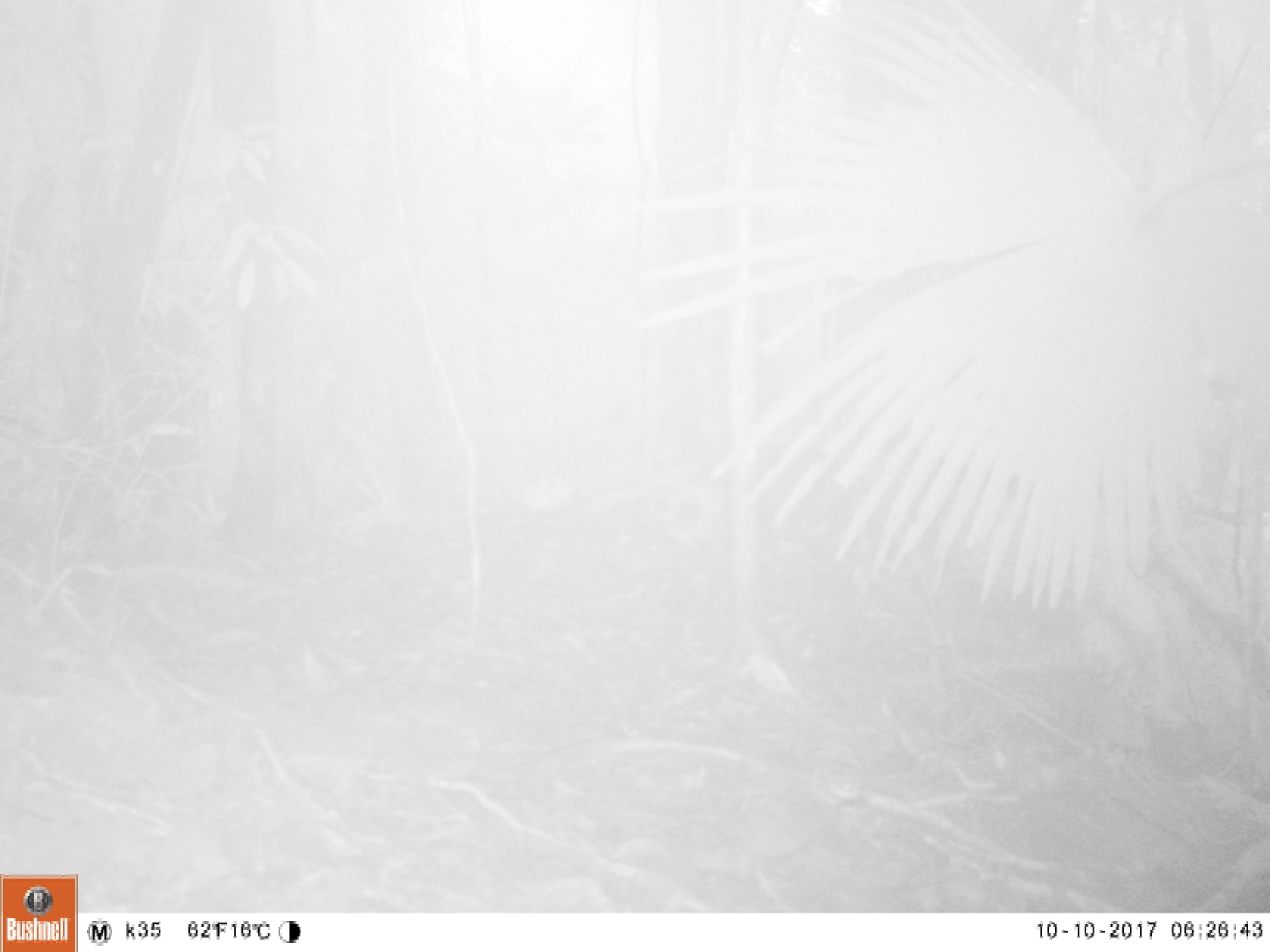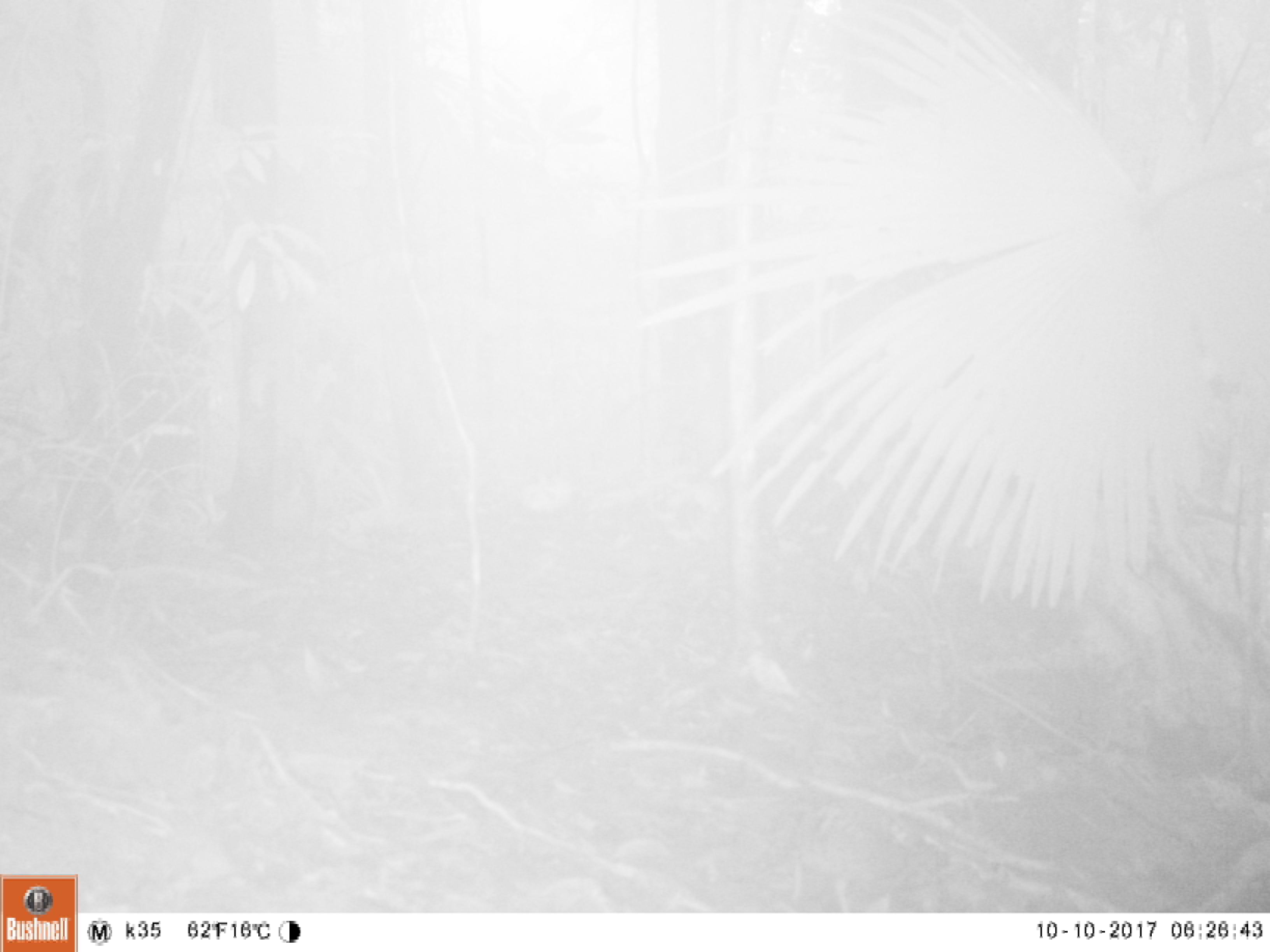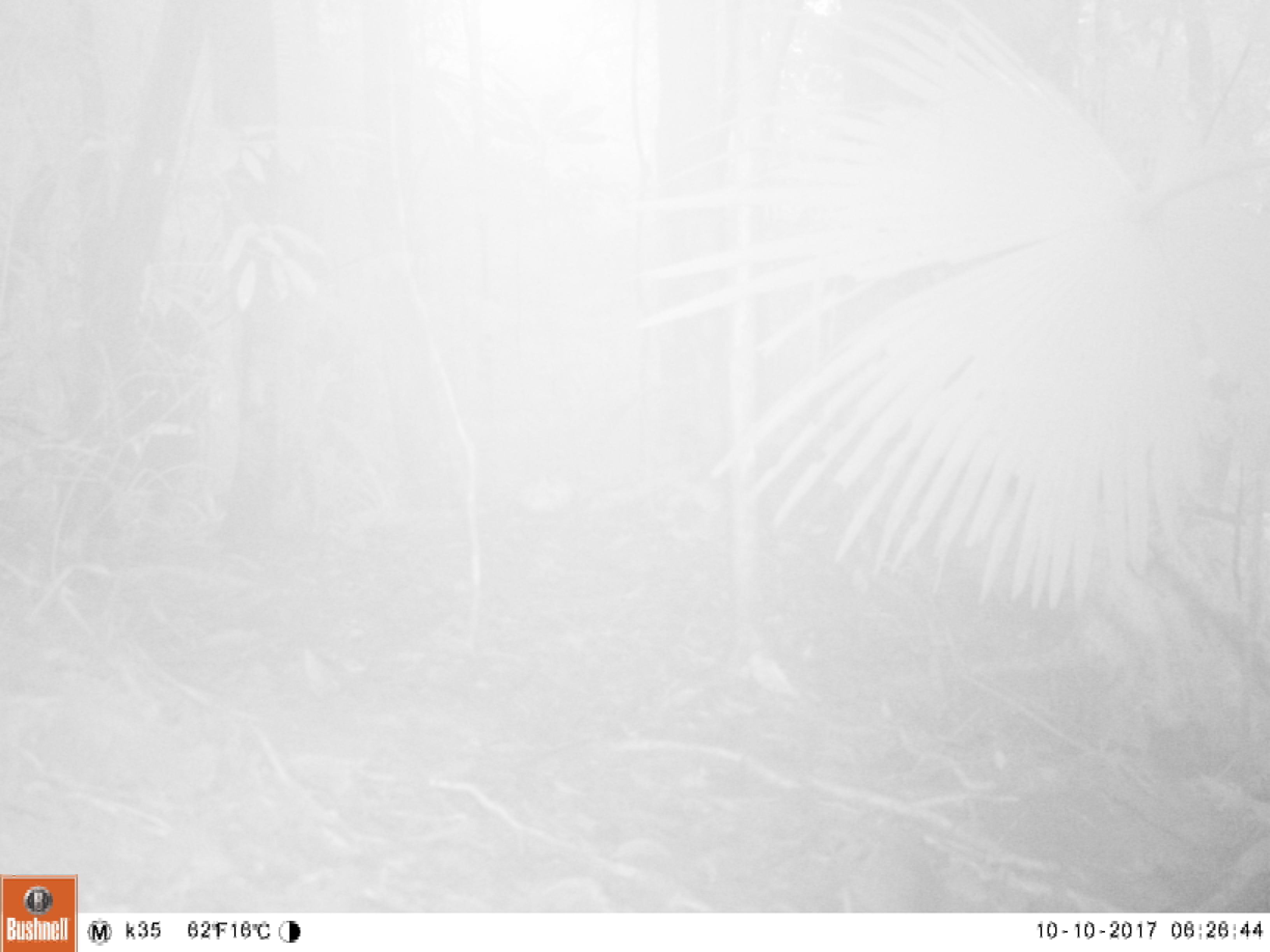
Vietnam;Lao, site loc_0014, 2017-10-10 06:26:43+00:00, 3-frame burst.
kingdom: Animalia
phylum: Chordata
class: Aves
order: Galliformes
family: Phasianidae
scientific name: Phasianidae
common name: partridge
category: unidentified partridge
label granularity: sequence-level